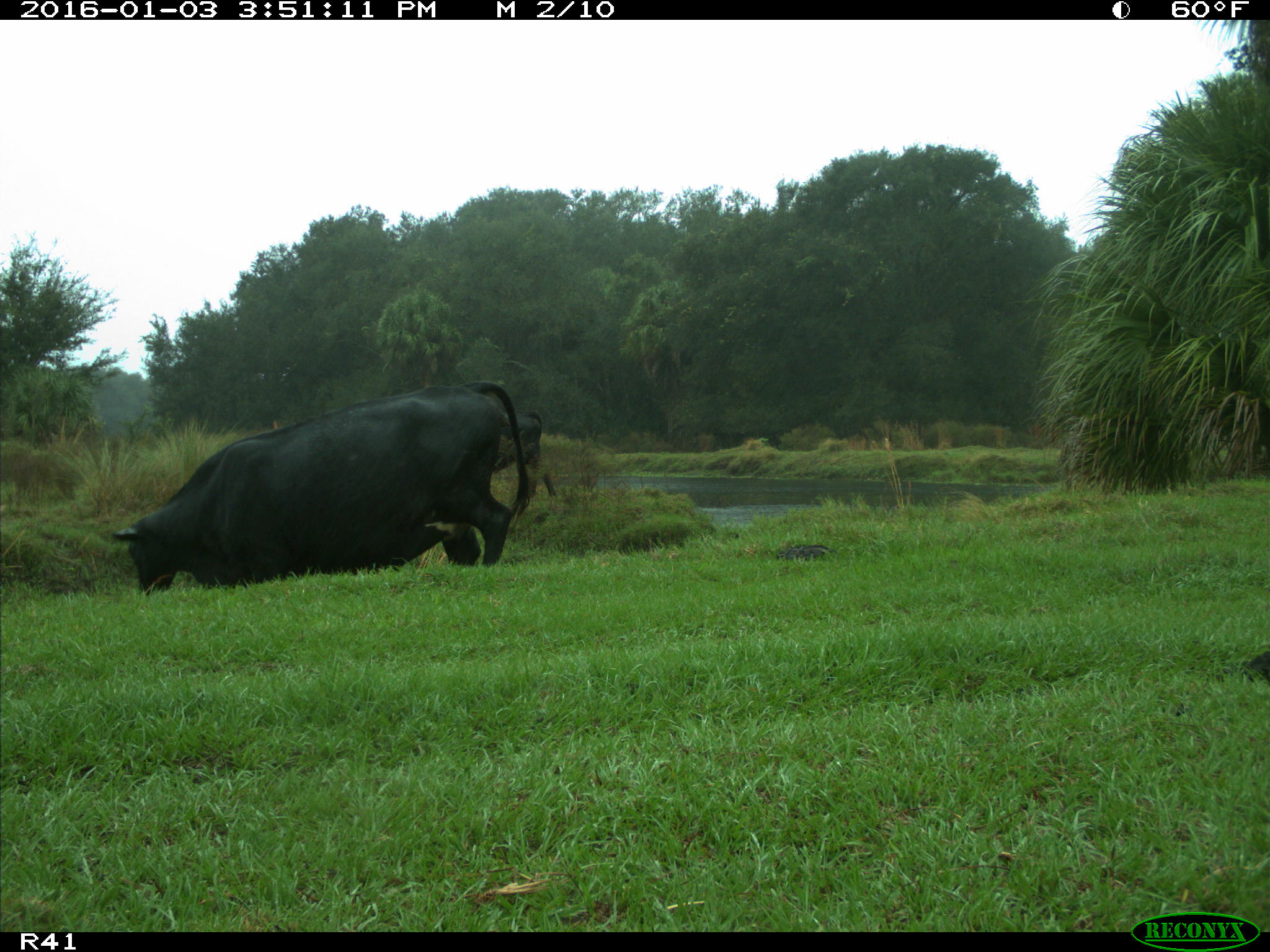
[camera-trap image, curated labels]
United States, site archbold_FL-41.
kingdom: Animalia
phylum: Chordata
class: Mammalia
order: Artiodactyla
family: Bovidae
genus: Bos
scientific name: Bos taurus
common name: domestic cow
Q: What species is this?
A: Bos taurus (domestic cow).